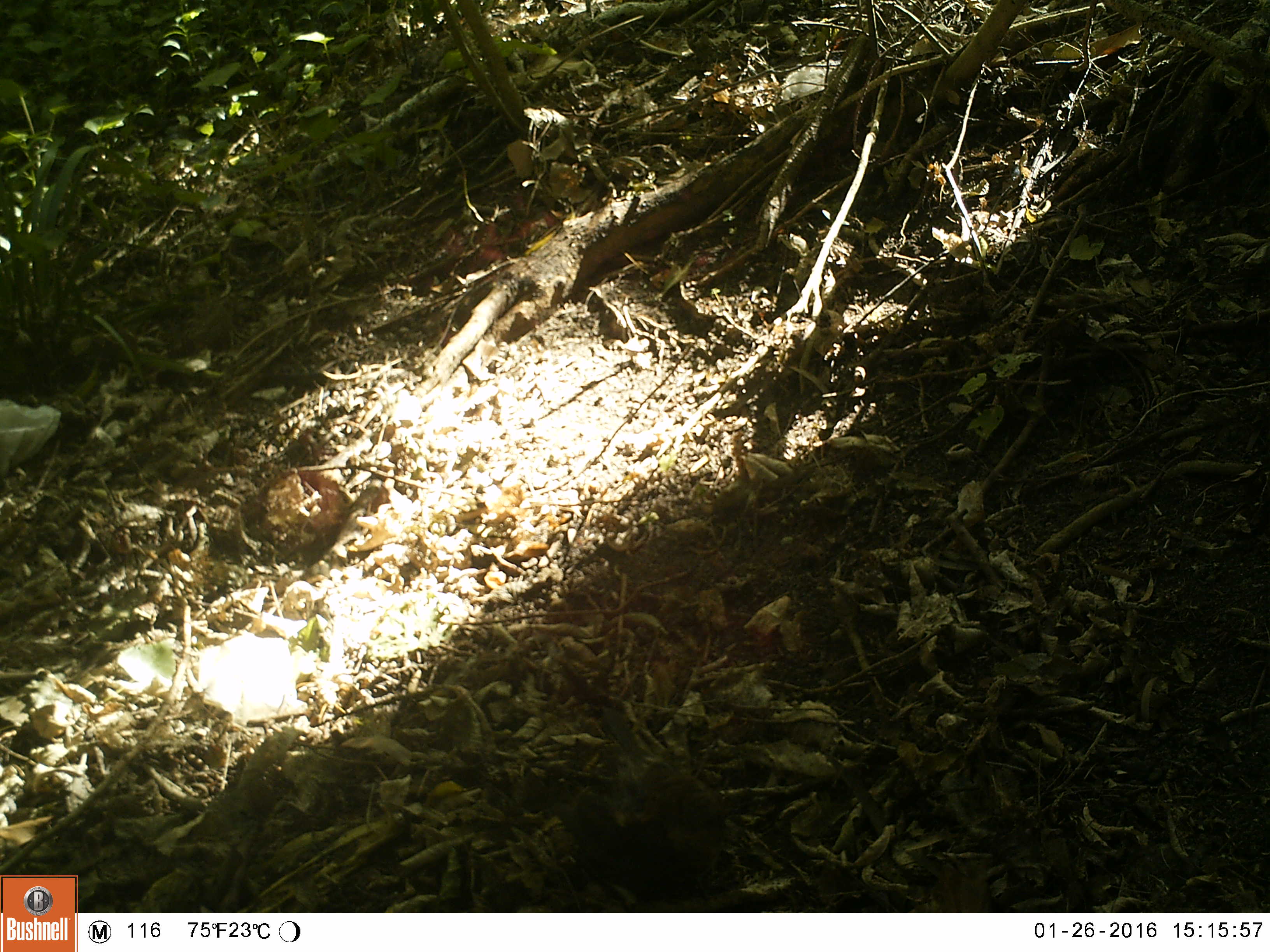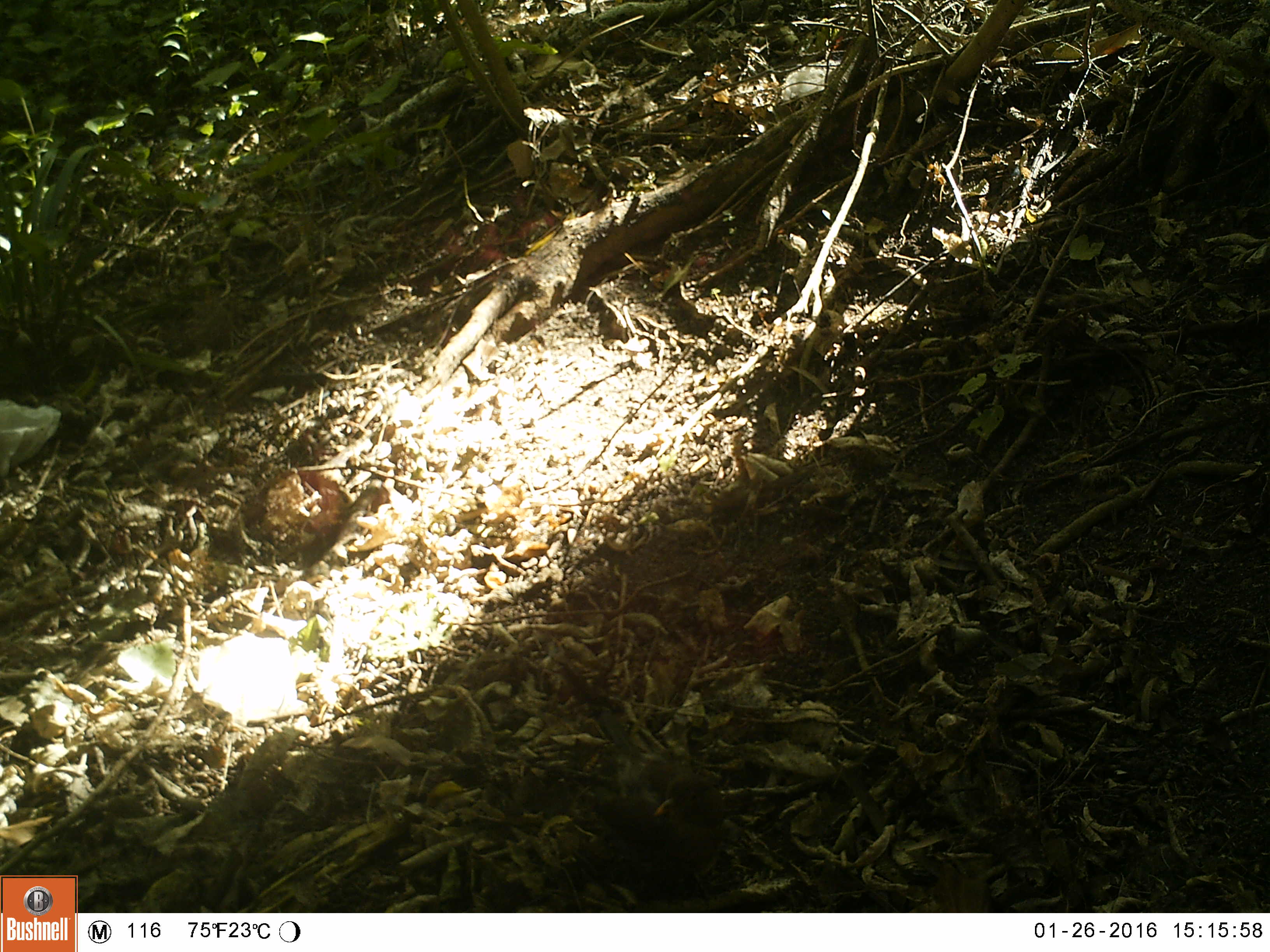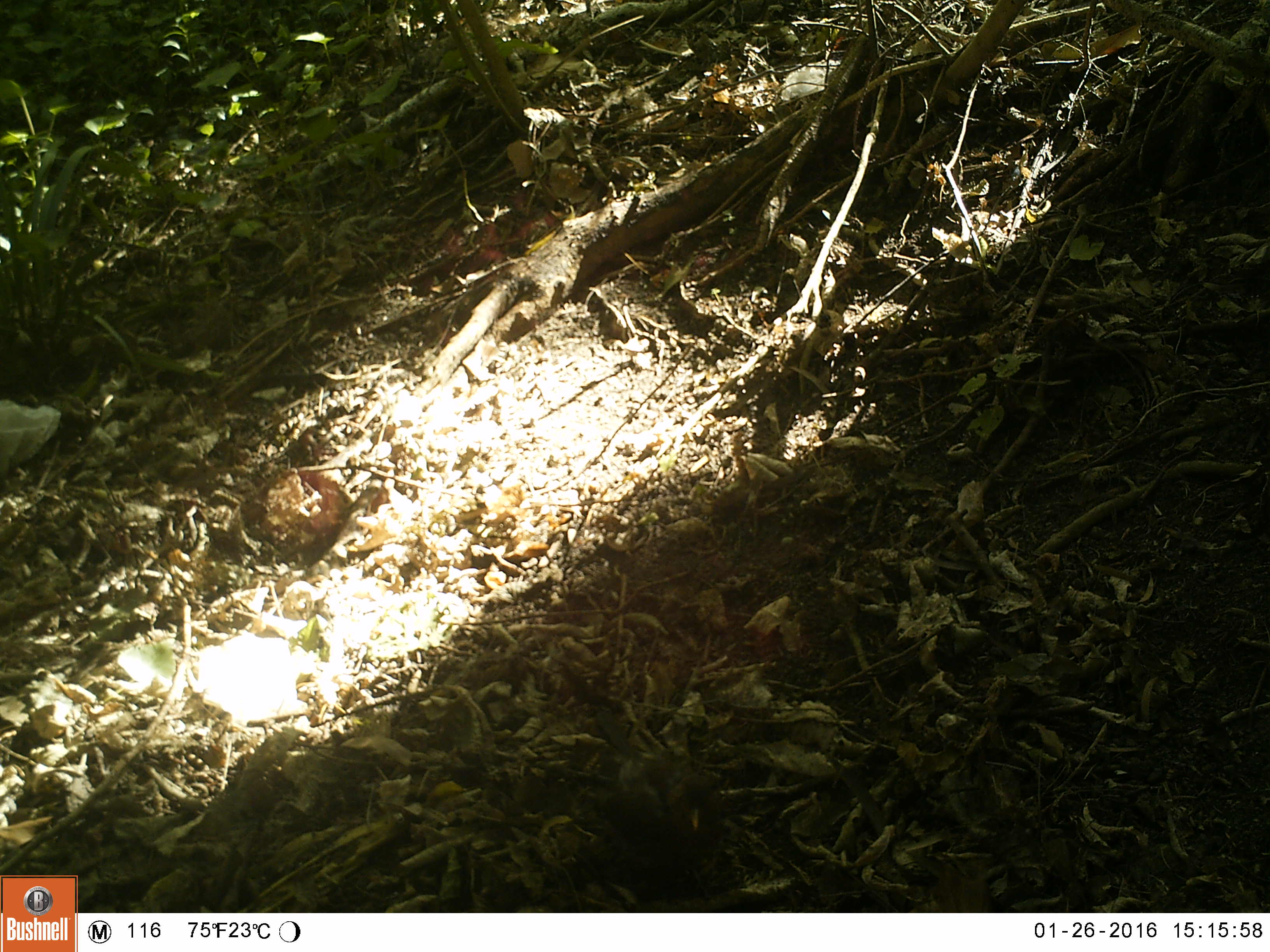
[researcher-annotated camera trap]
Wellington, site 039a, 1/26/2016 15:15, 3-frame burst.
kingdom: Animalia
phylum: Chordata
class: Aves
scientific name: Aves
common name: bird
Bird (Aves).